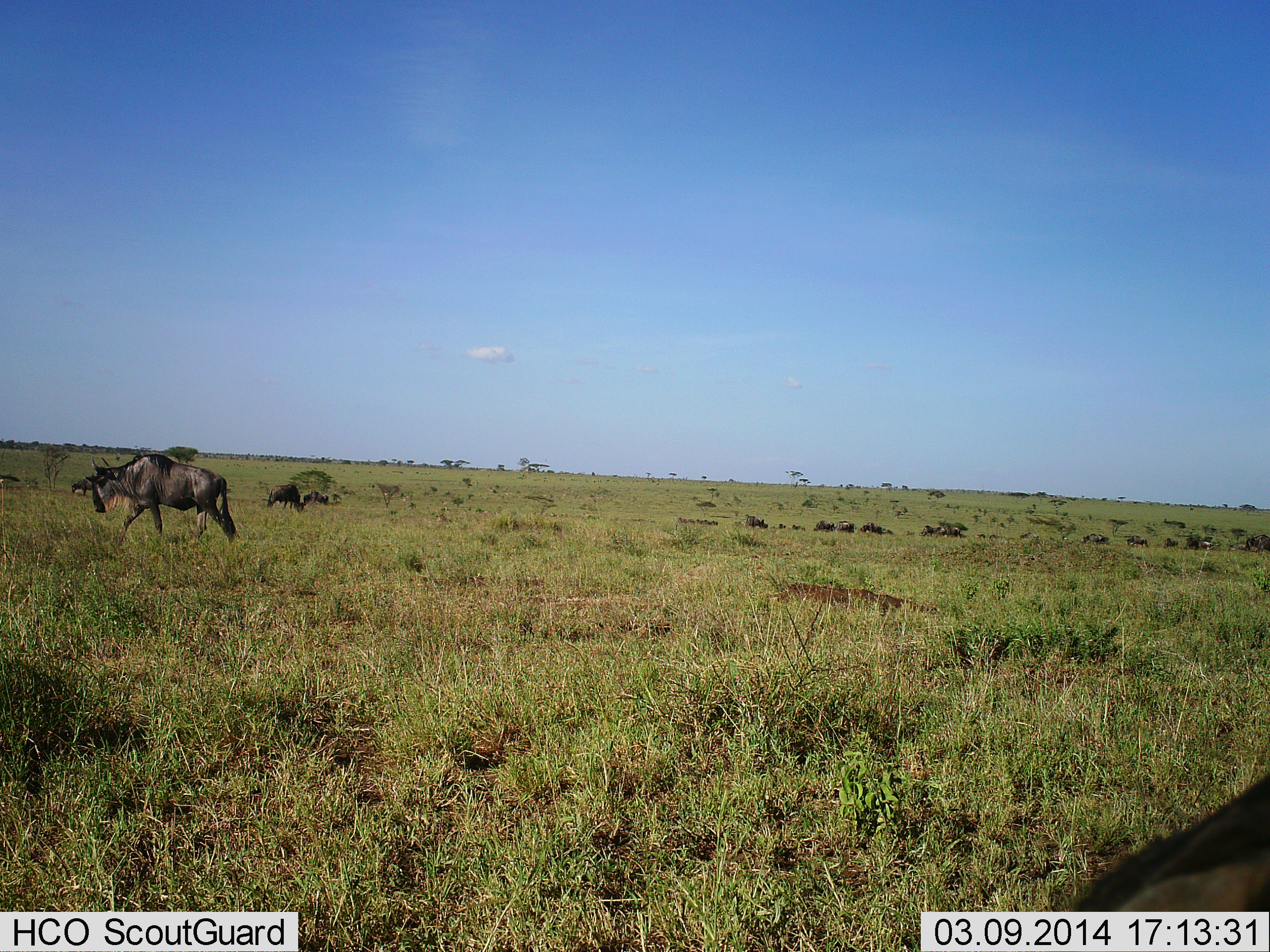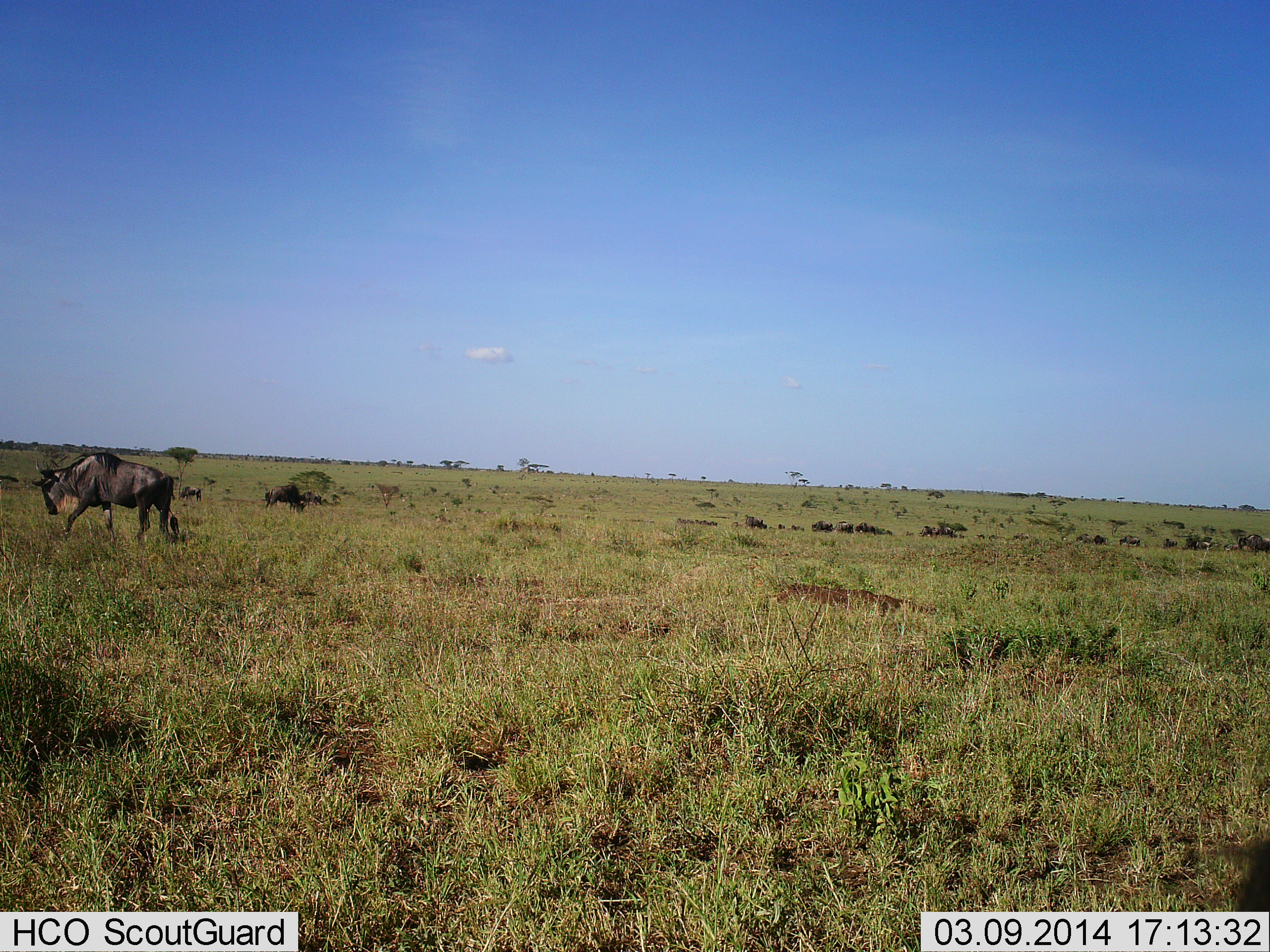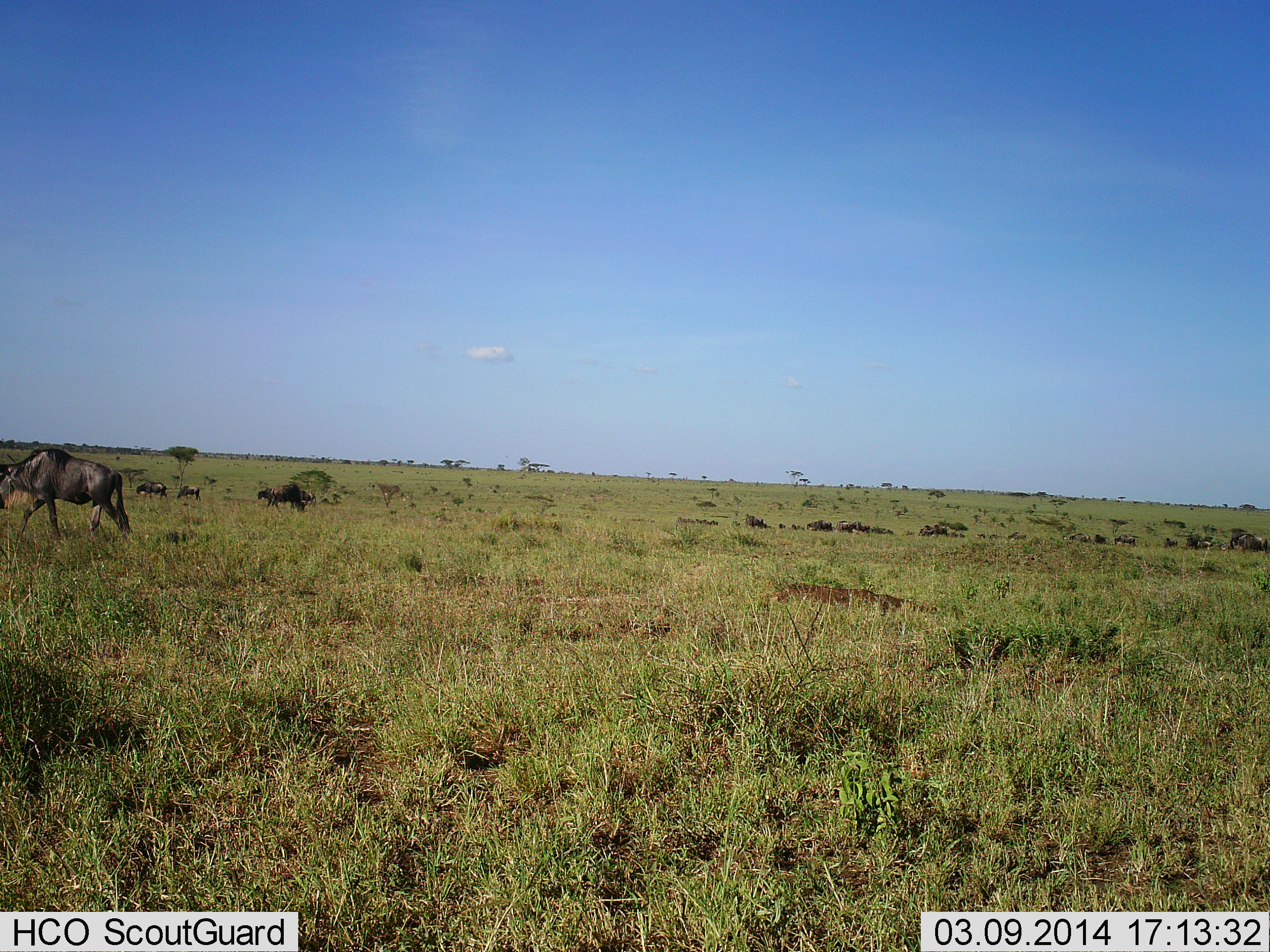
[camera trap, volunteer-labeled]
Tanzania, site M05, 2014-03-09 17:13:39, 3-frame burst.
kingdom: Animalia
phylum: Chordata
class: Mammalia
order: Artiodactyla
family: Bovidae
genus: Connochaetes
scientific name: Connochaetes taurinus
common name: blue wildebeest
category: wildebeest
Wildebeest (blue wildebeest) (Connochaetes taurinus), count 11-50. Behavior (volunteer vote fractions): standing 20%, resting 10%, moving 90%, interacting 0%. Young present (vote fraction): 0%. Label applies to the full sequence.